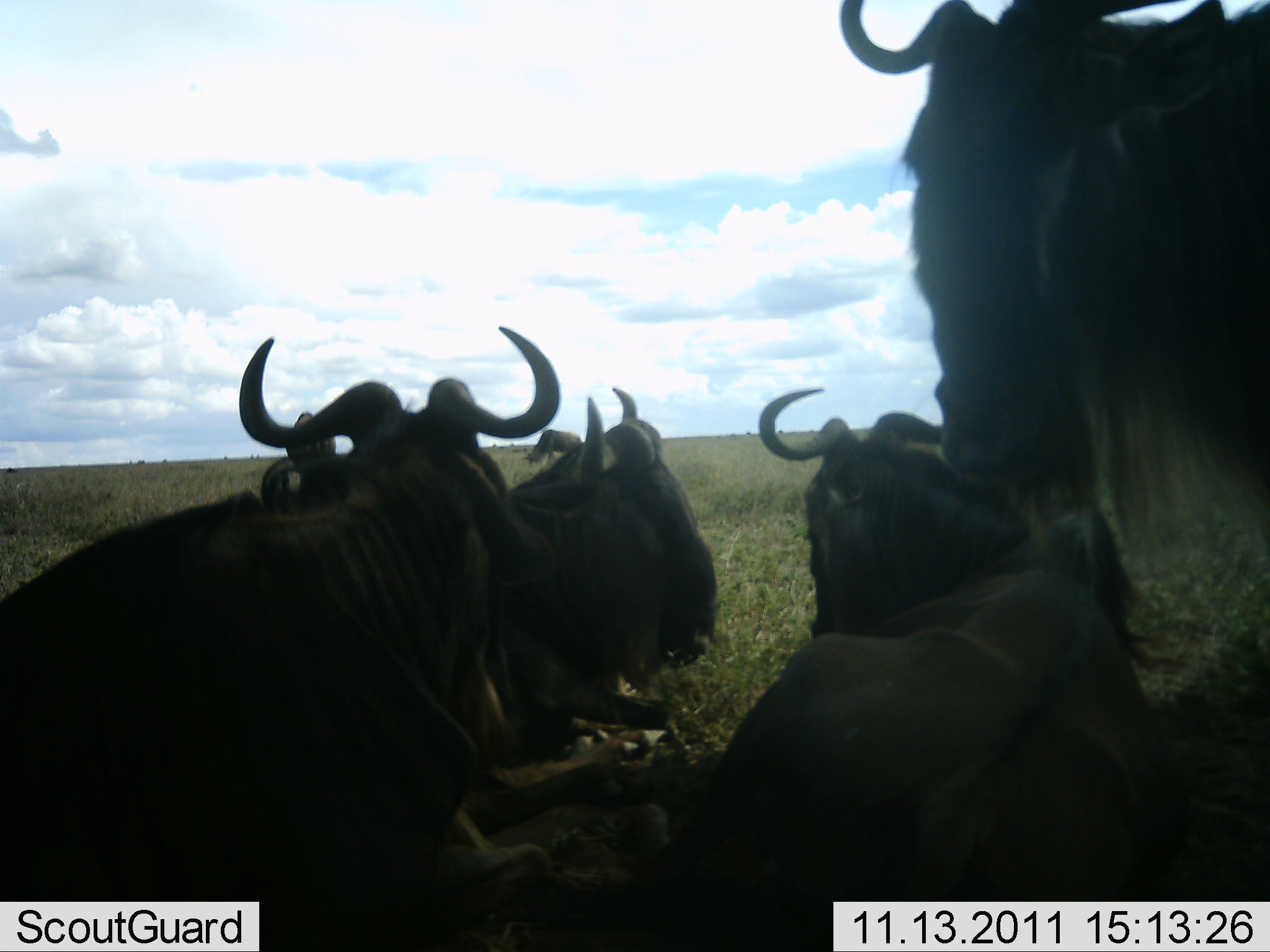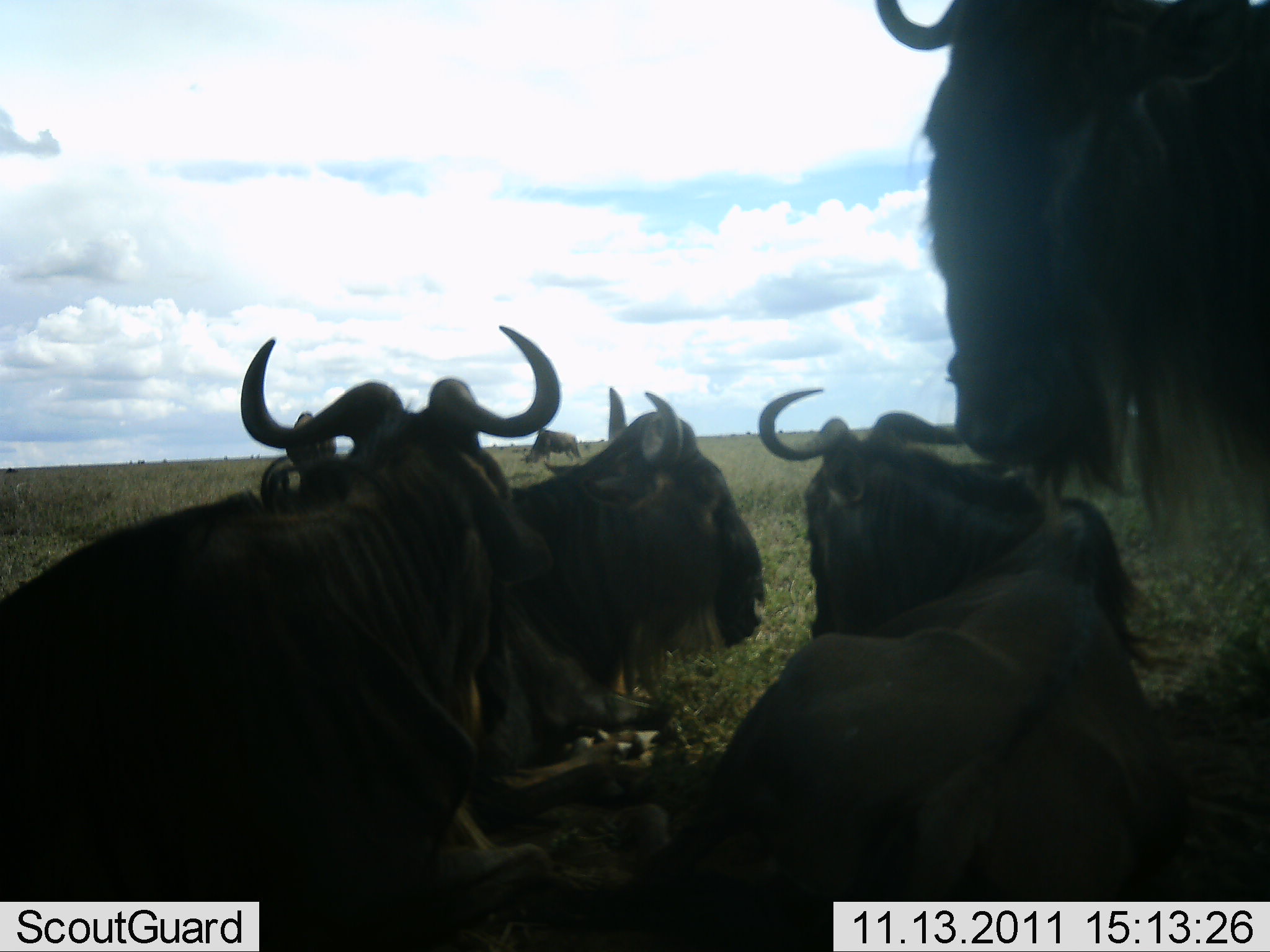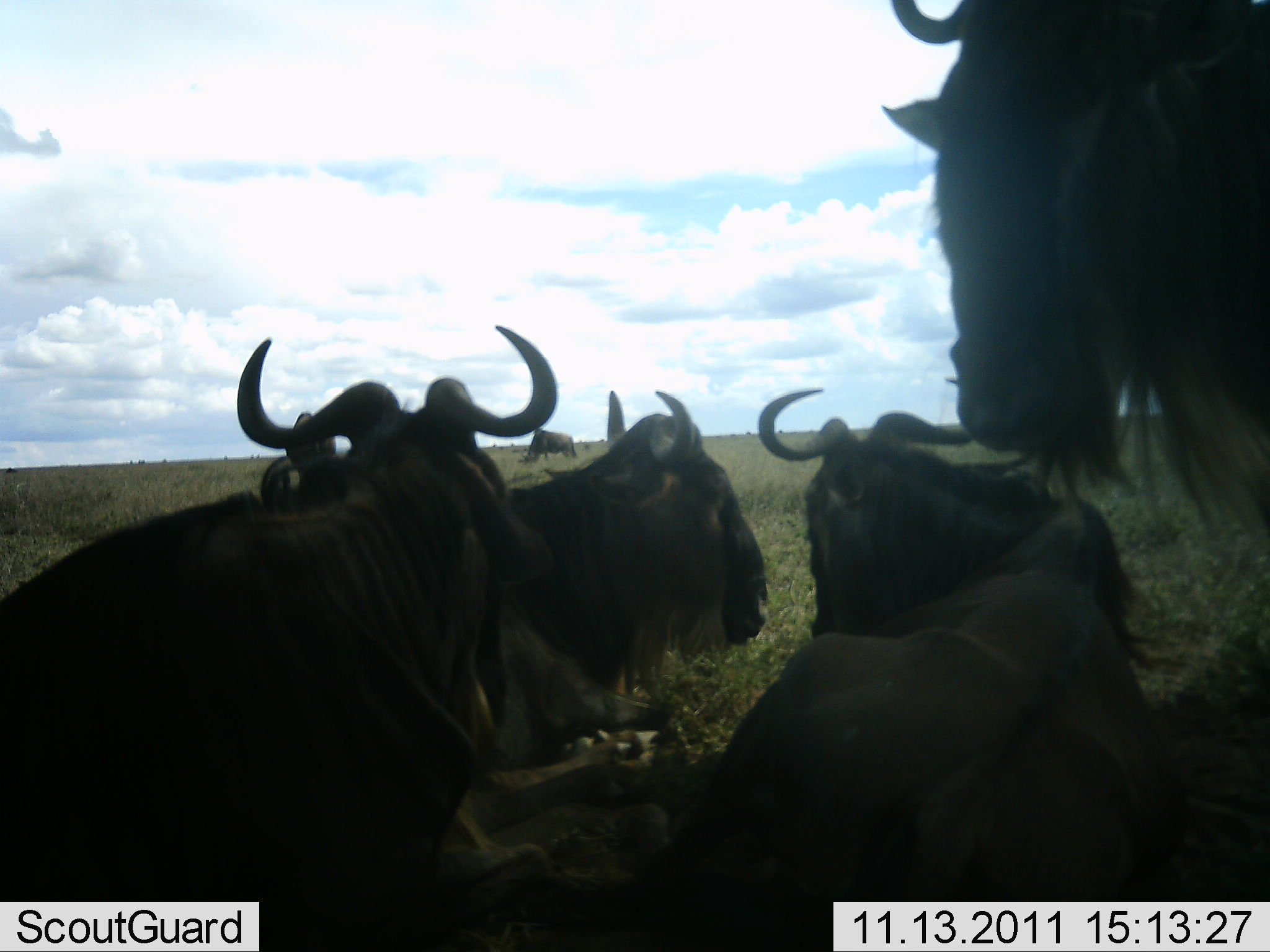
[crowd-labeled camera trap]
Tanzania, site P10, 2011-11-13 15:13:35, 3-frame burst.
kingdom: Animalia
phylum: Chordata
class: Mammalia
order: Artiodactyla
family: Bovidae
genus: Connochaetes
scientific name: Connochaetes taurinus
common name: blue wildebeest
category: wildebeest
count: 5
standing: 42%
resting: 100%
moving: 8%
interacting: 17%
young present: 0%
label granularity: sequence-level